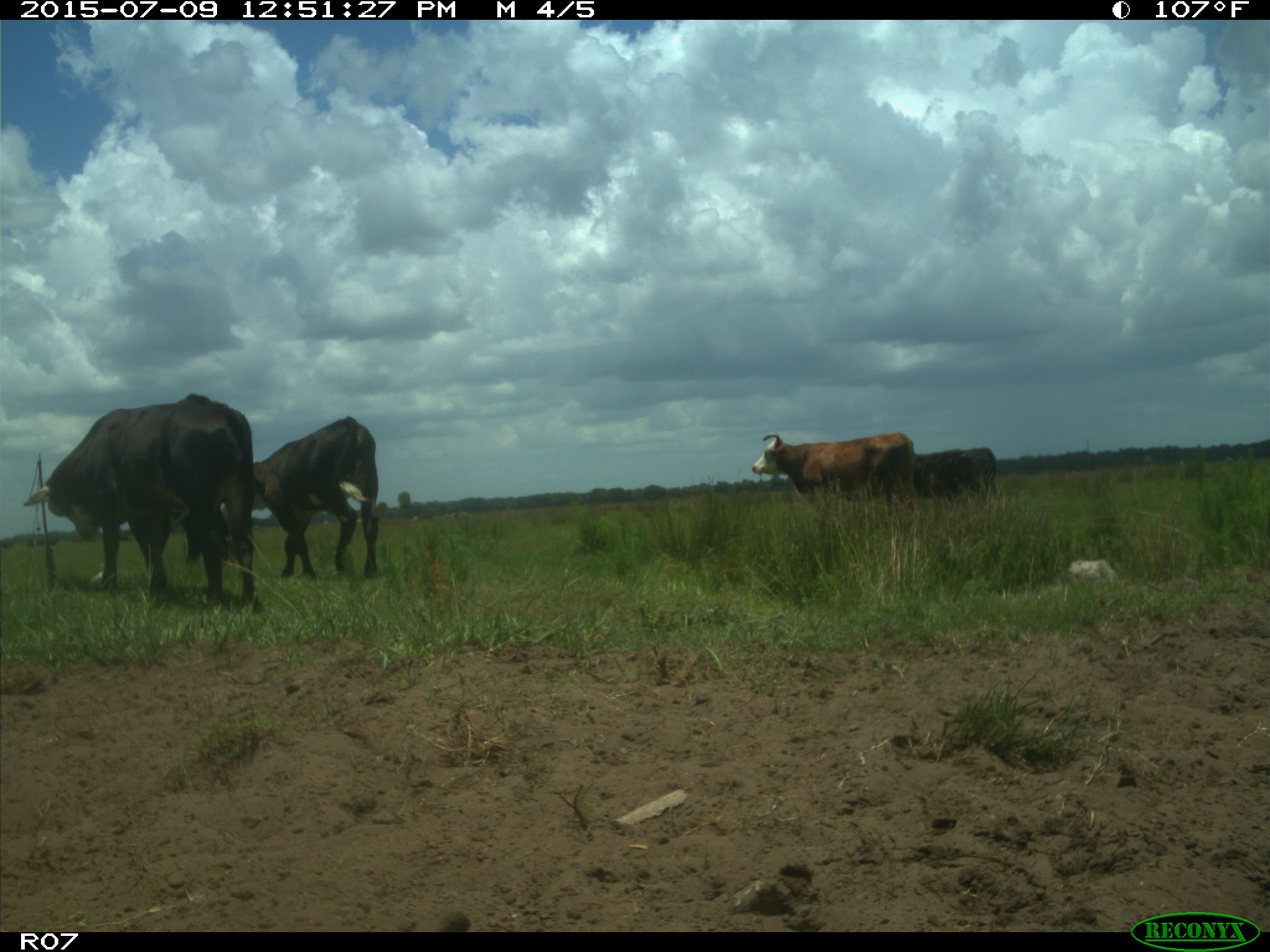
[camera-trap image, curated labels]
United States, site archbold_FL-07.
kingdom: Animalia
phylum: Chordata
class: Mammalia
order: Artiodactyla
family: Bovidae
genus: Bos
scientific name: Bos taurus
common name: domestic cow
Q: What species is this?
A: Bos taurus (domestic cow).